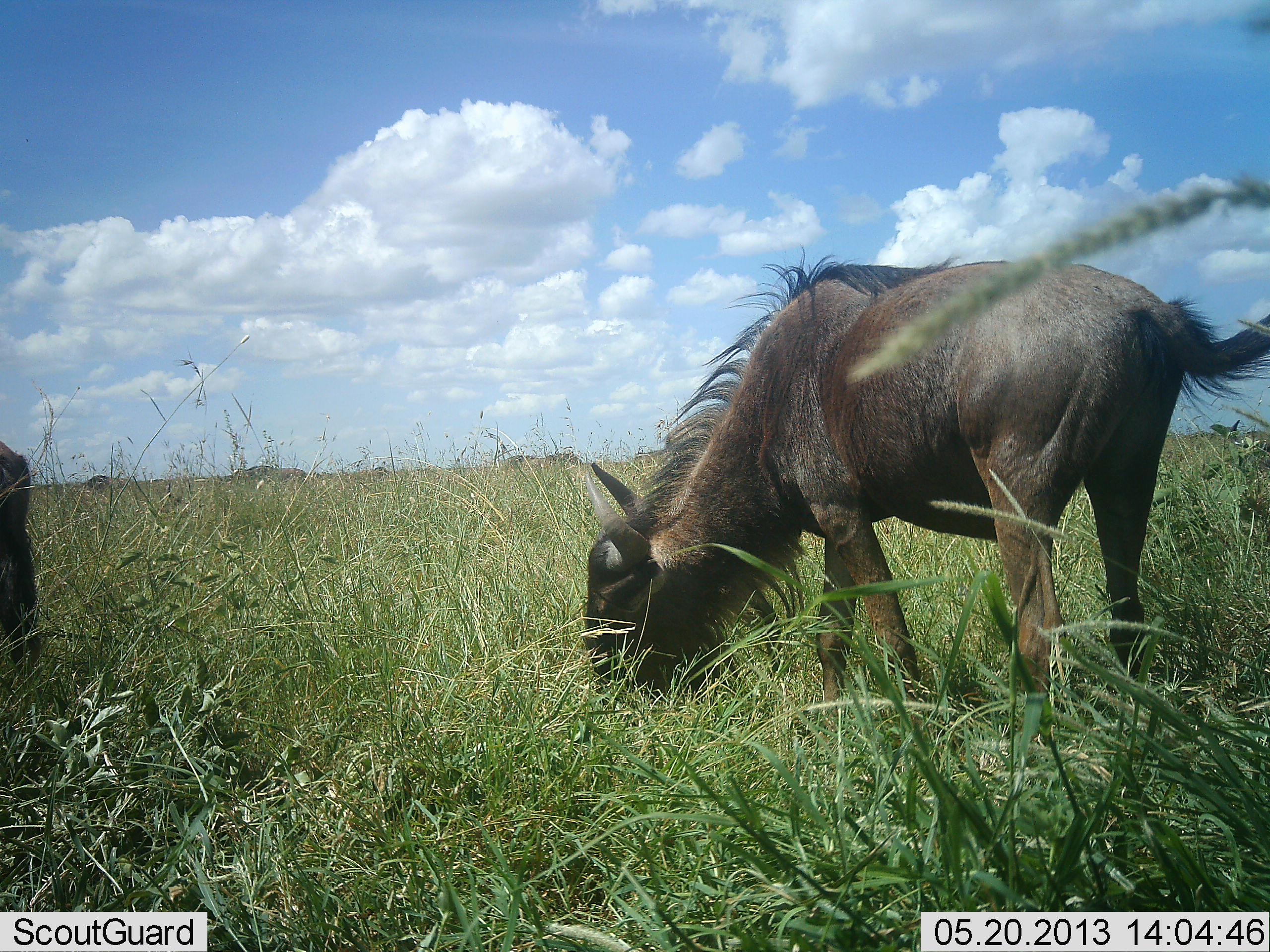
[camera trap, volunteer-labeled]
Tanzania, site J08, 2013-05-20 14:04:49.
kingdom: Animalia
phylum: Chordata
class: Mammalia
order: Artiodactyla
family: Bovidae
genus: Connochaetes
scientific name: Connochaetes taurinus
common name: blue wildebeest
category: wildebeest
Wildebeest (blue wildebeest) (Connochaetes taurinus), count 2. Behavior (volunteer vote fractions): standing 24%, resting 0%, moving 0%, interacting 0%. Young present (vote fraction): 12%. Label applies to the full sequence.